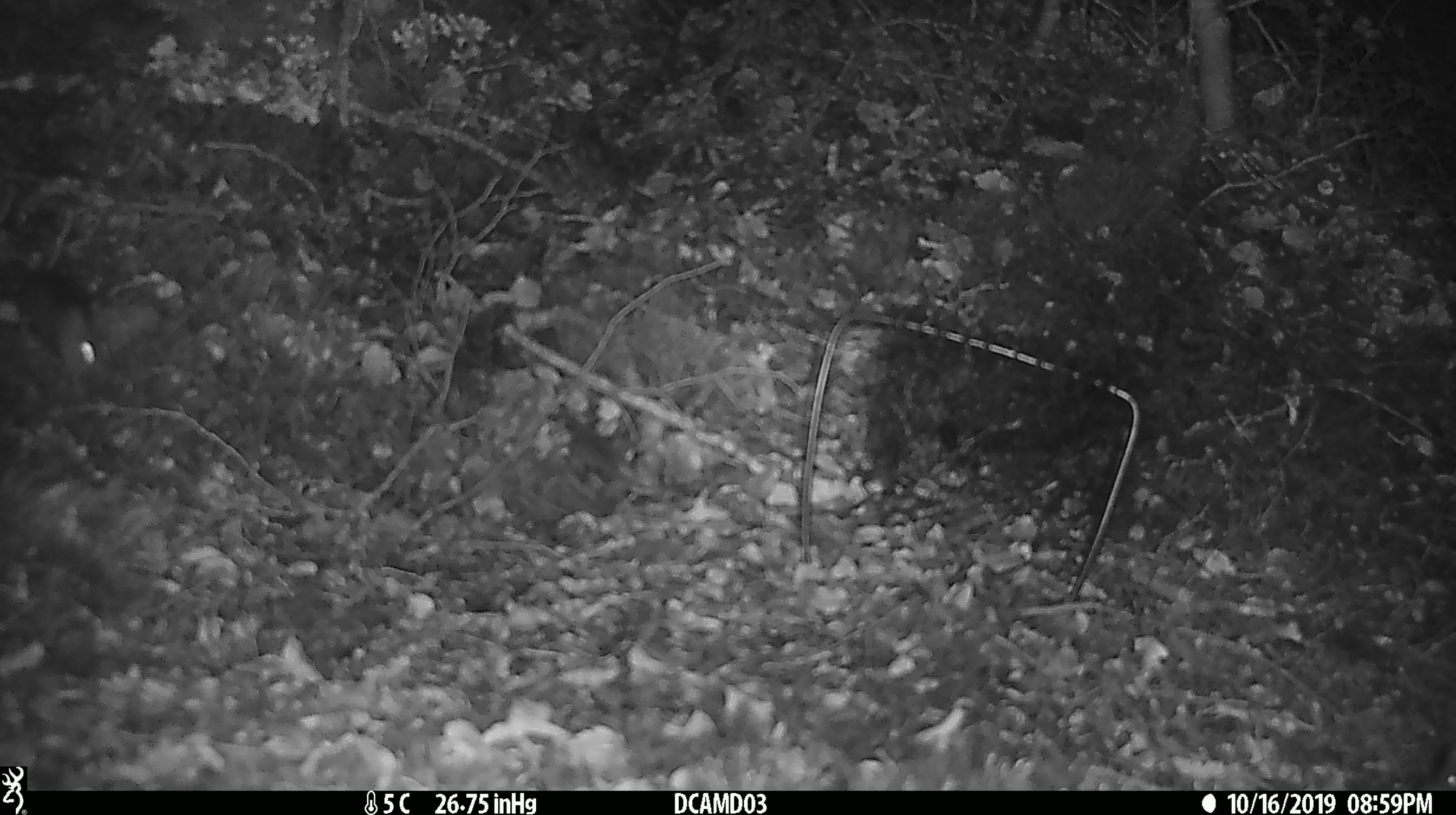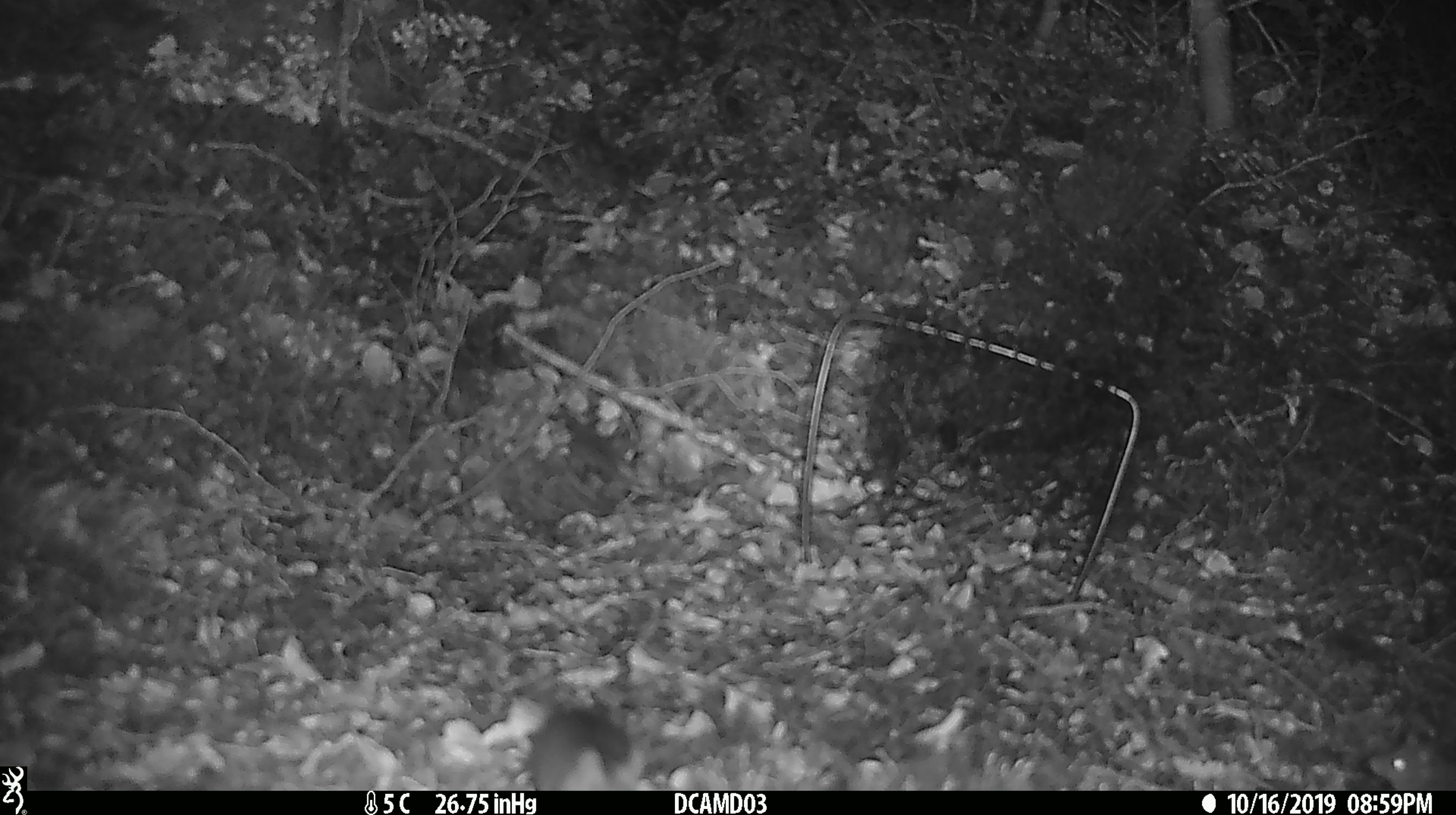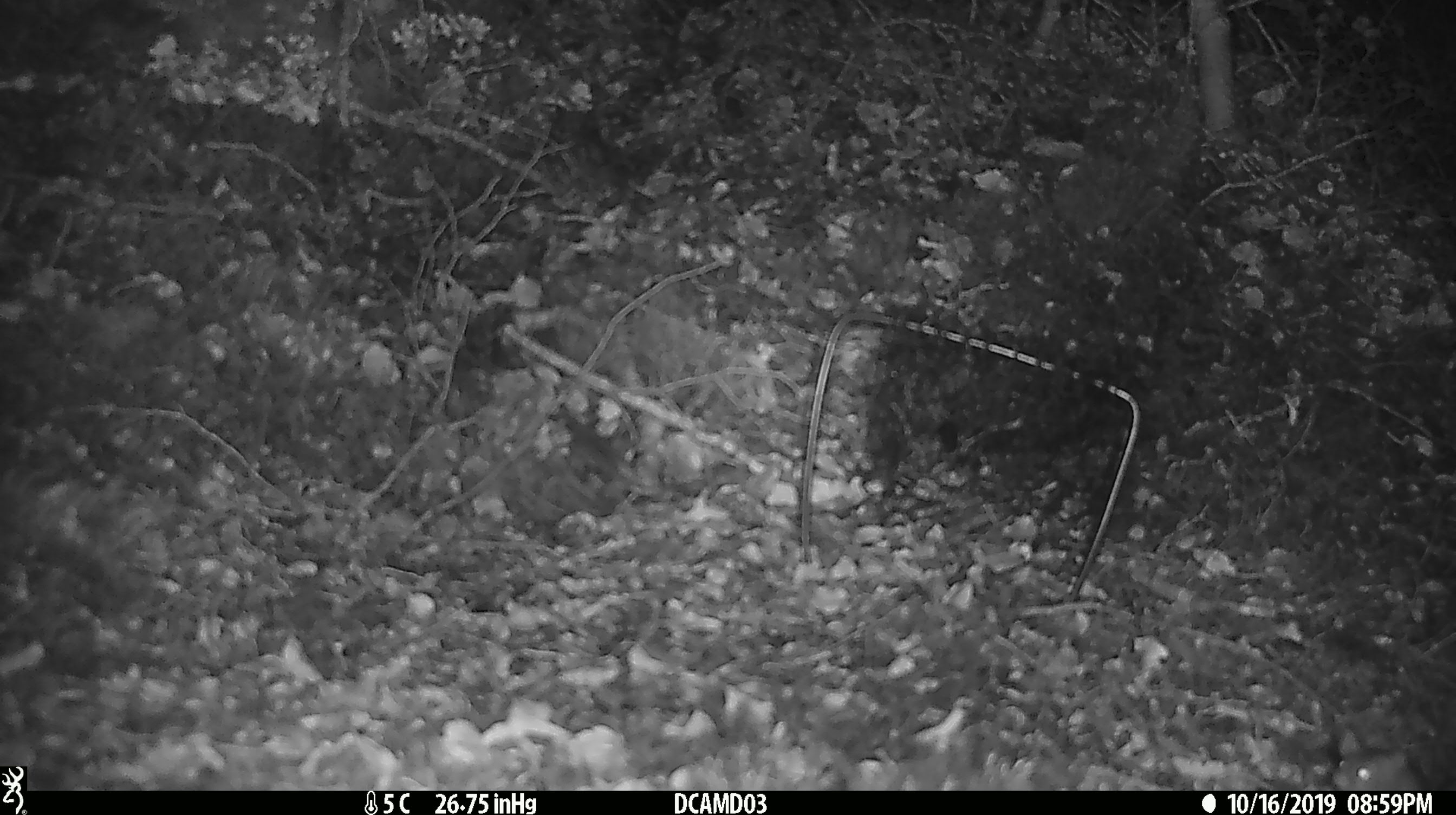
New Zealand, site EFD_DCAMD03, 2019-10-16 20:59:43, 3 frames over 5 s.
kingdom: Animalia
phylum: Chordata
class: Mammalia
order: Rodentia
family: Muridae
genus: Mus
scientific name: Mus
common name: mouse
Mouse (Mus).